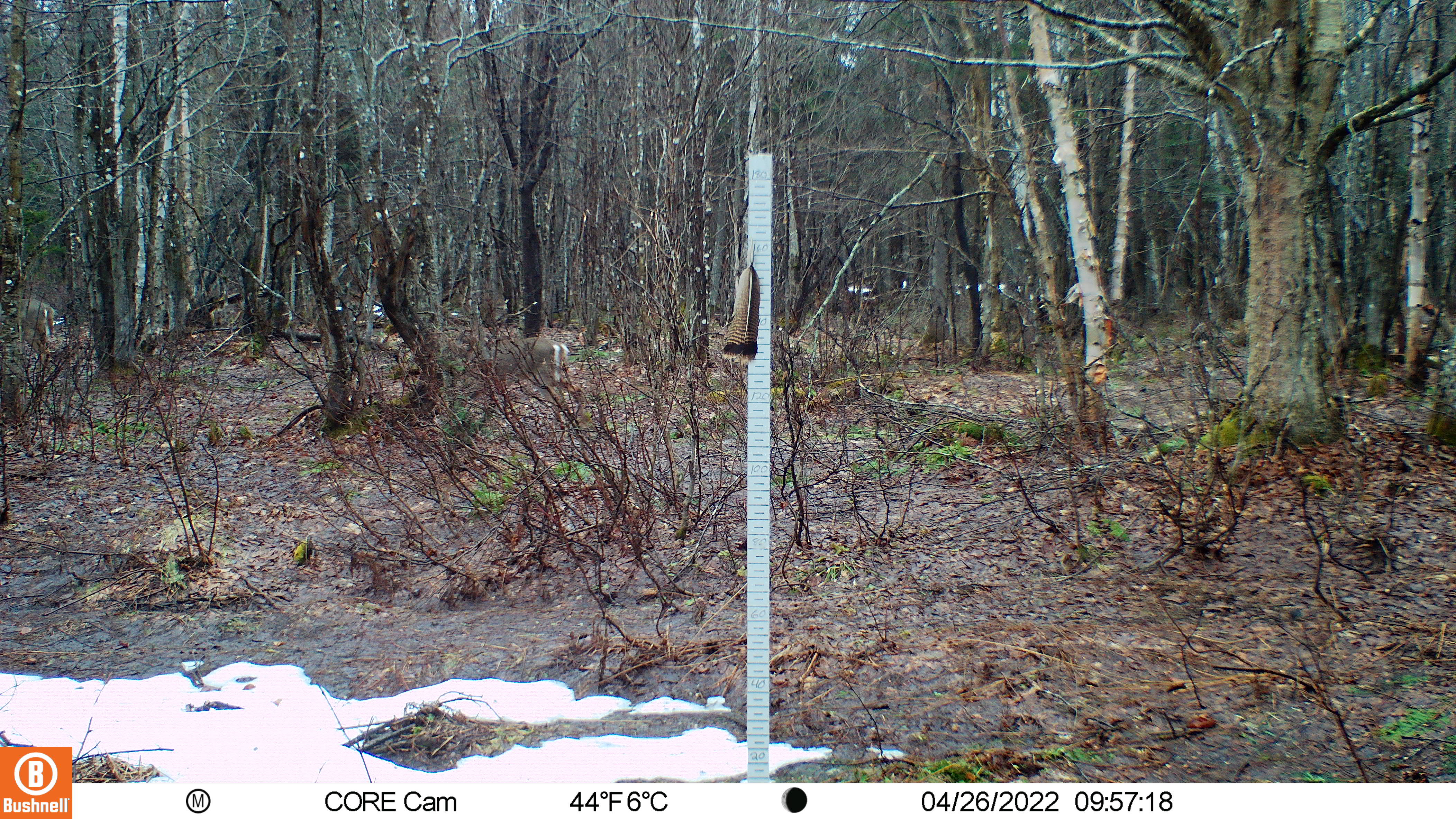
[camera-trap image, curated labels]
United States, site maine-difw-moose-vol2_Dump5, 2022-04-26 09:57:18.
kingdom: Animalia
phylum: Chordata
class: Mammalia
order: Artiodactyla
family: Cervidae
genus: Odocoileus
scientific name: Odocoileus virginianus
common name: white-tailed deer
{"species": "white-tailed deer (Odocoileus virginianus)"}